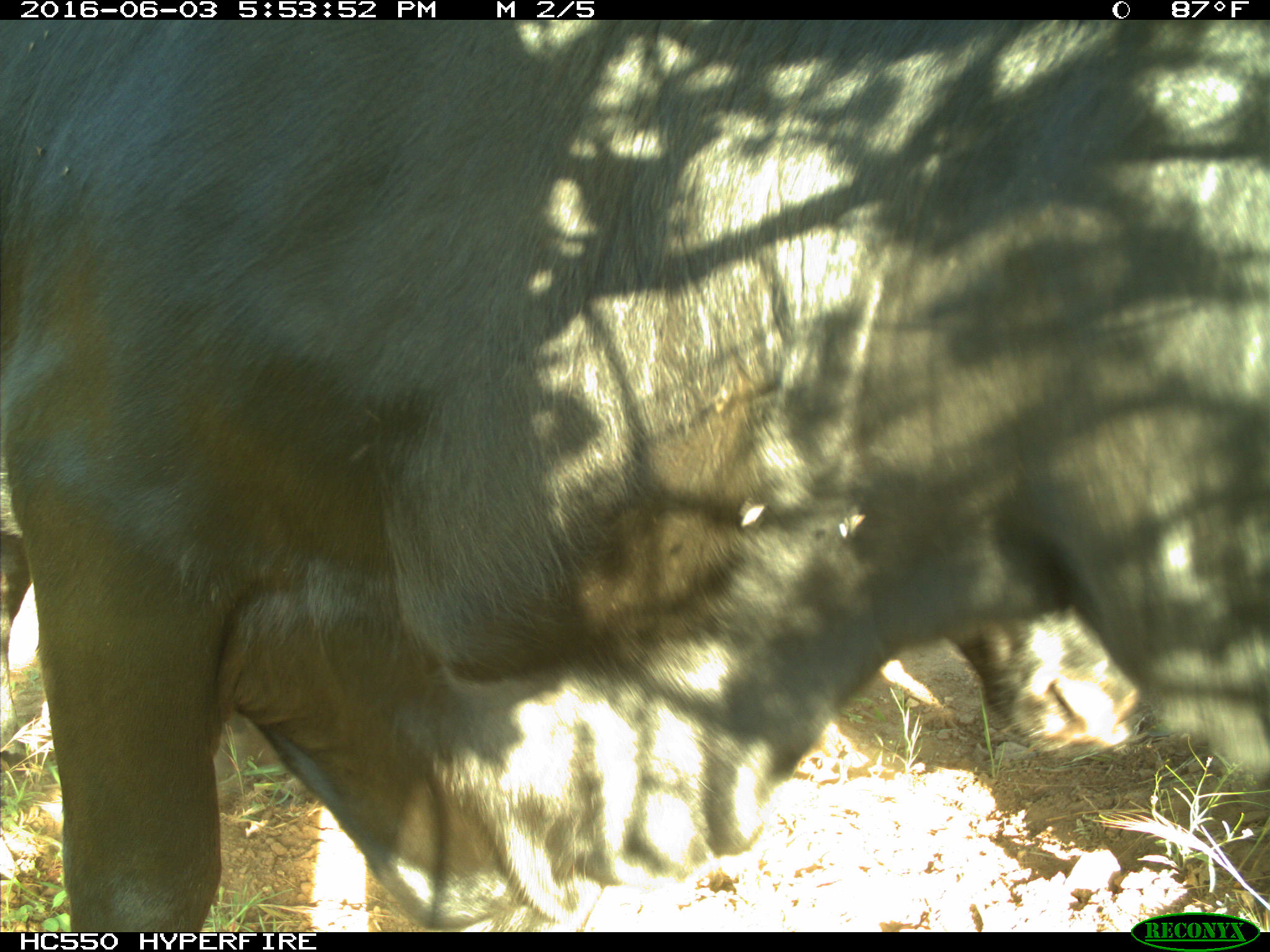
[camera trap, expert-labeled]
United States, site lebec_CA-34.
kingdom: Animalia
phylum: Chordata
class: Mammalia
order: Artiodactyla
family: Bovidae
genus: Bos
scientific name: Bos taurus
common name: domestic cow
Bos taurus (domestic cow).